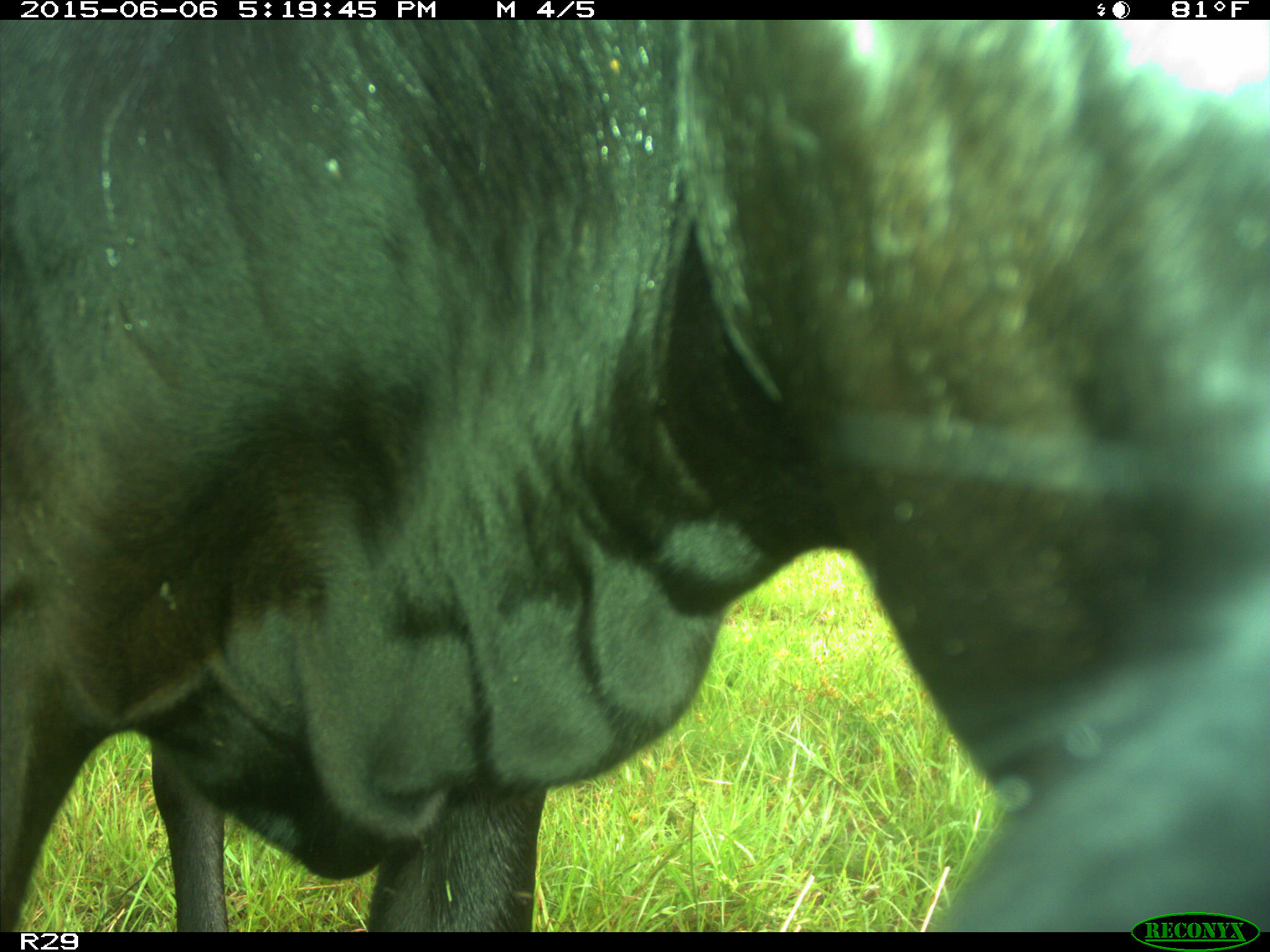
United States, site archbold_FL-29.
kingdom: Animalia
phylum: Chordata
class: Mammalia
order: Artiodactyla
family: Bovidae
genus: Bos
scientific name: Bos taurus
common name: domestic cow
Bos taurus (domestic cow).